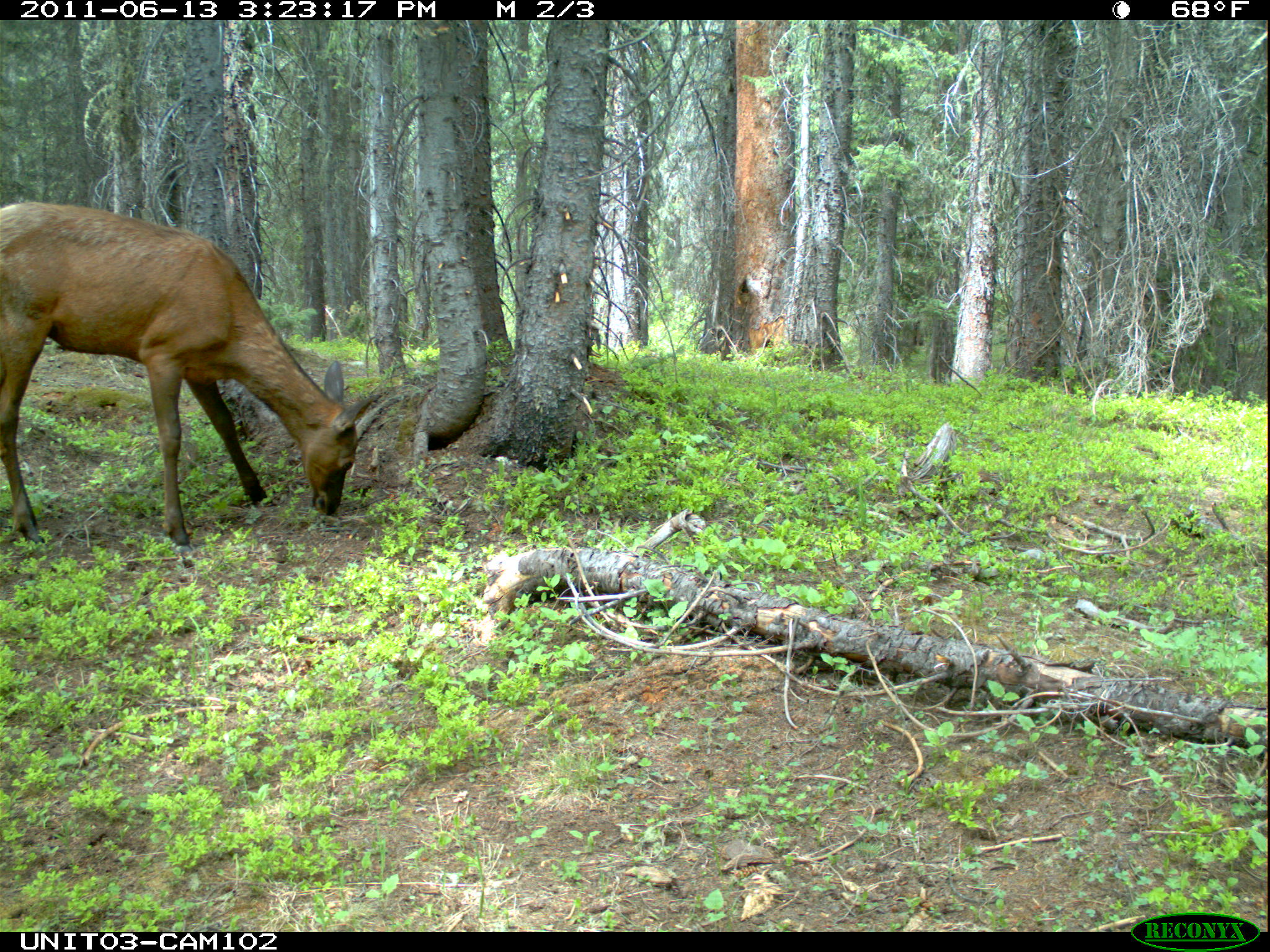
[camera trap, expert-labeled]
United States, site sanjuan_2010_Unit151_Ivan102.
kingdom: Animalia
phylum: Chordata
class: Mammalia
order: Artiodactyla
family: Cervidae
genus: Cervus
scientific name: Cervus elaphus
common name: red deer